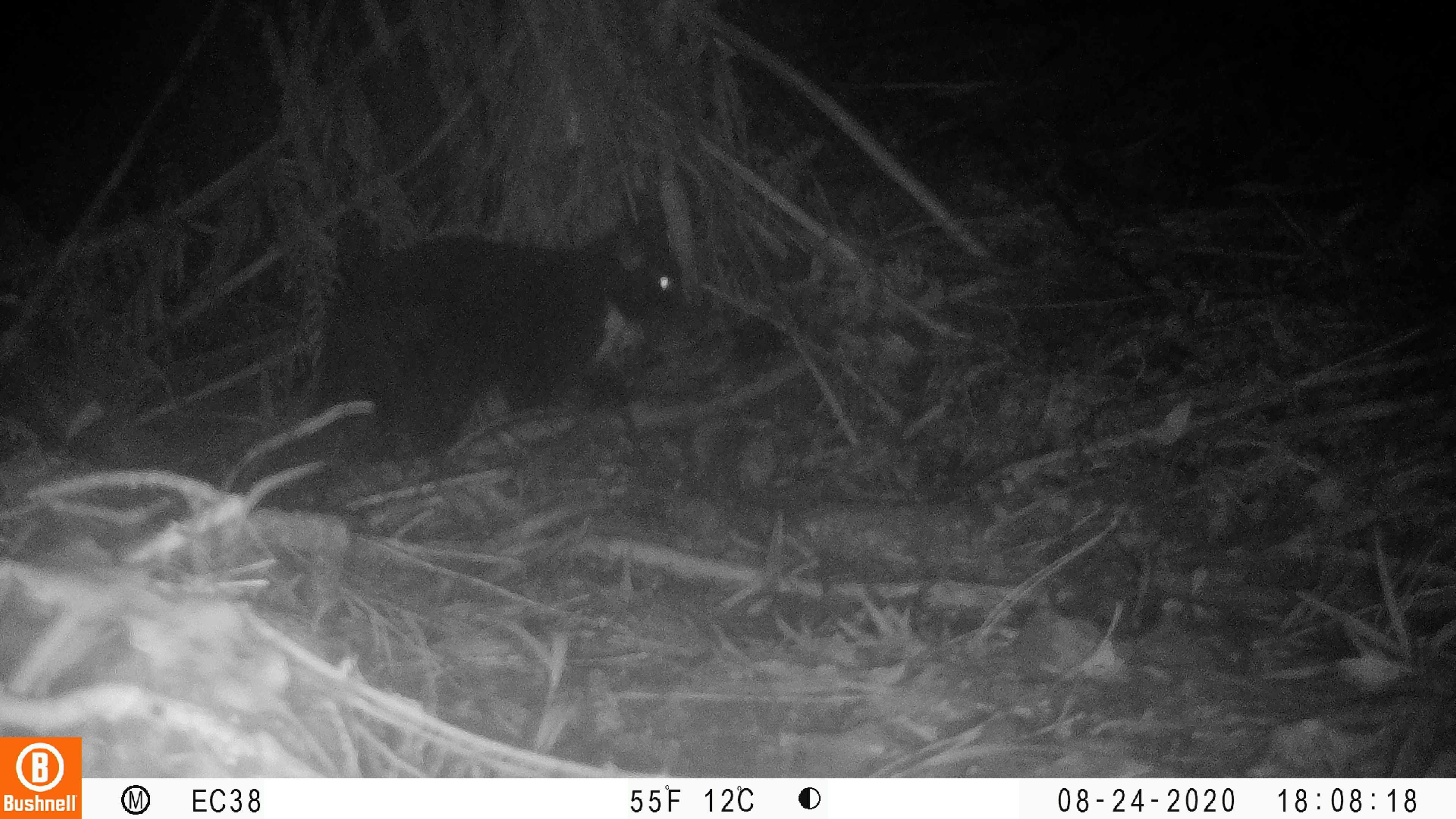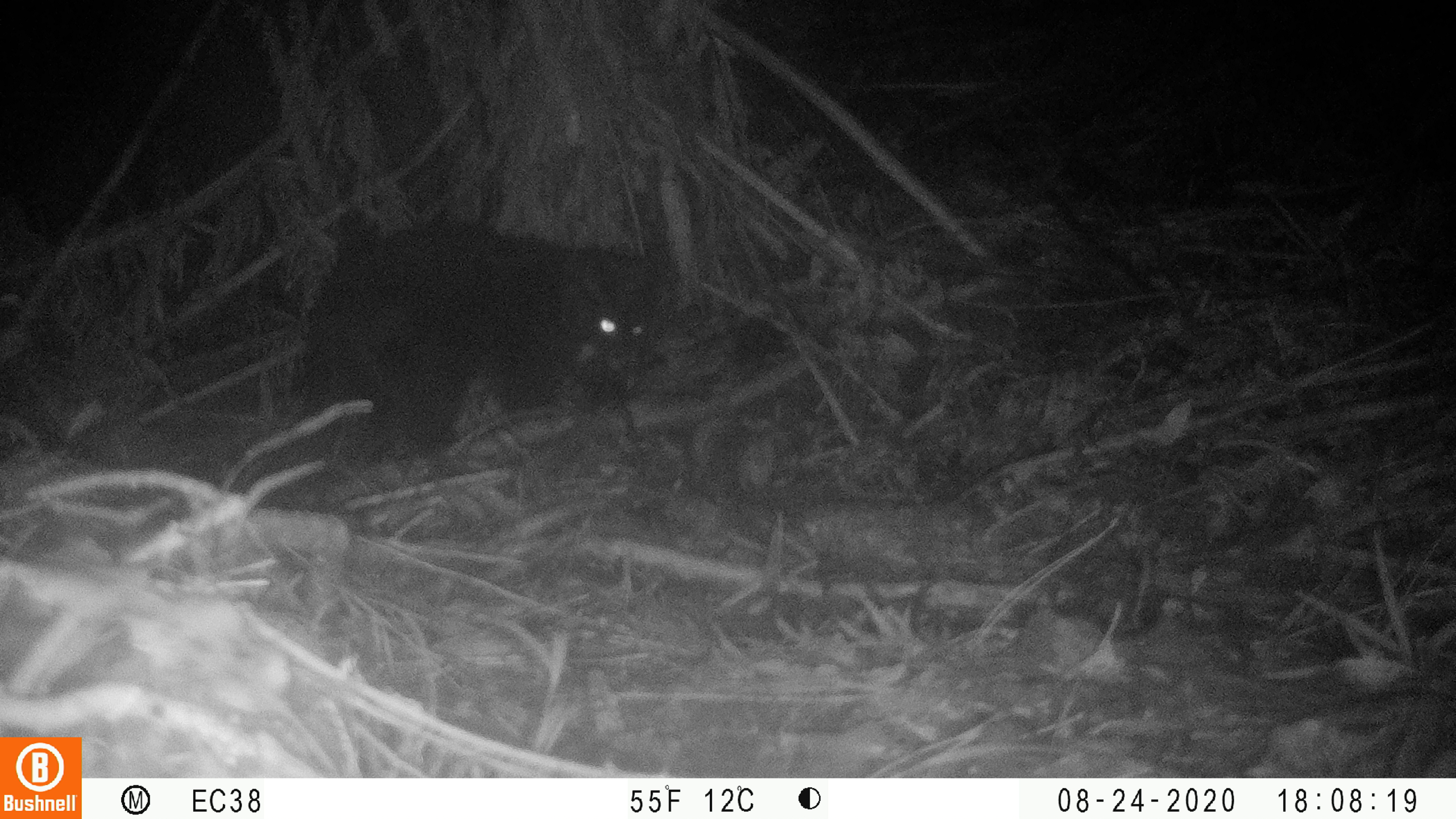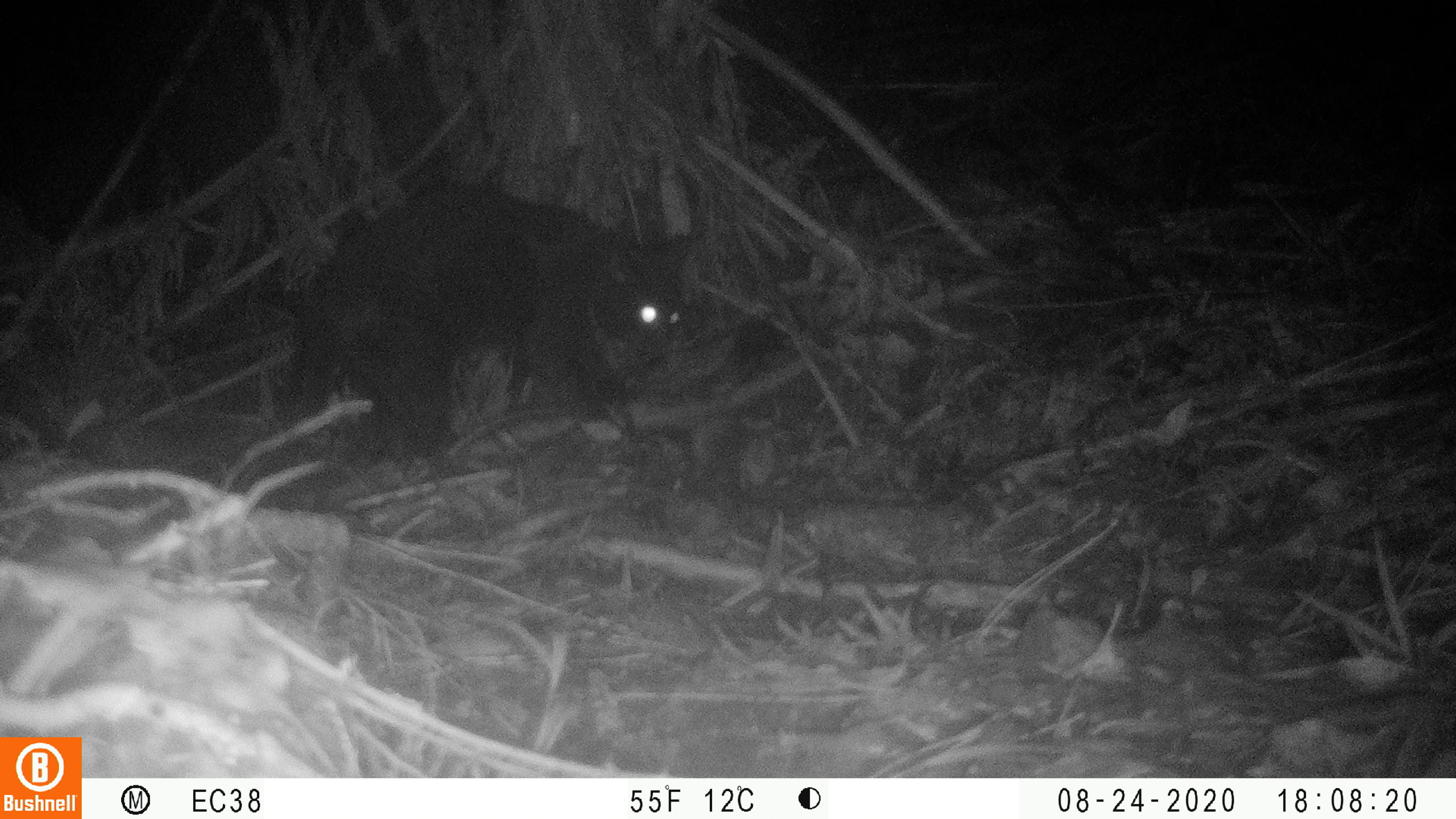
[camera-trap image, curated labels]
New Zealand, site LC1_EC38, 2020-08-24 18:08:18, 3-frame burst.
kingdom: Animalia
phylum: Chordata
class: Mammalia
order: Carnivora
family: Felidae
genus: Felis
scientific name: Felis catus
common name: domestic cat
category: cat